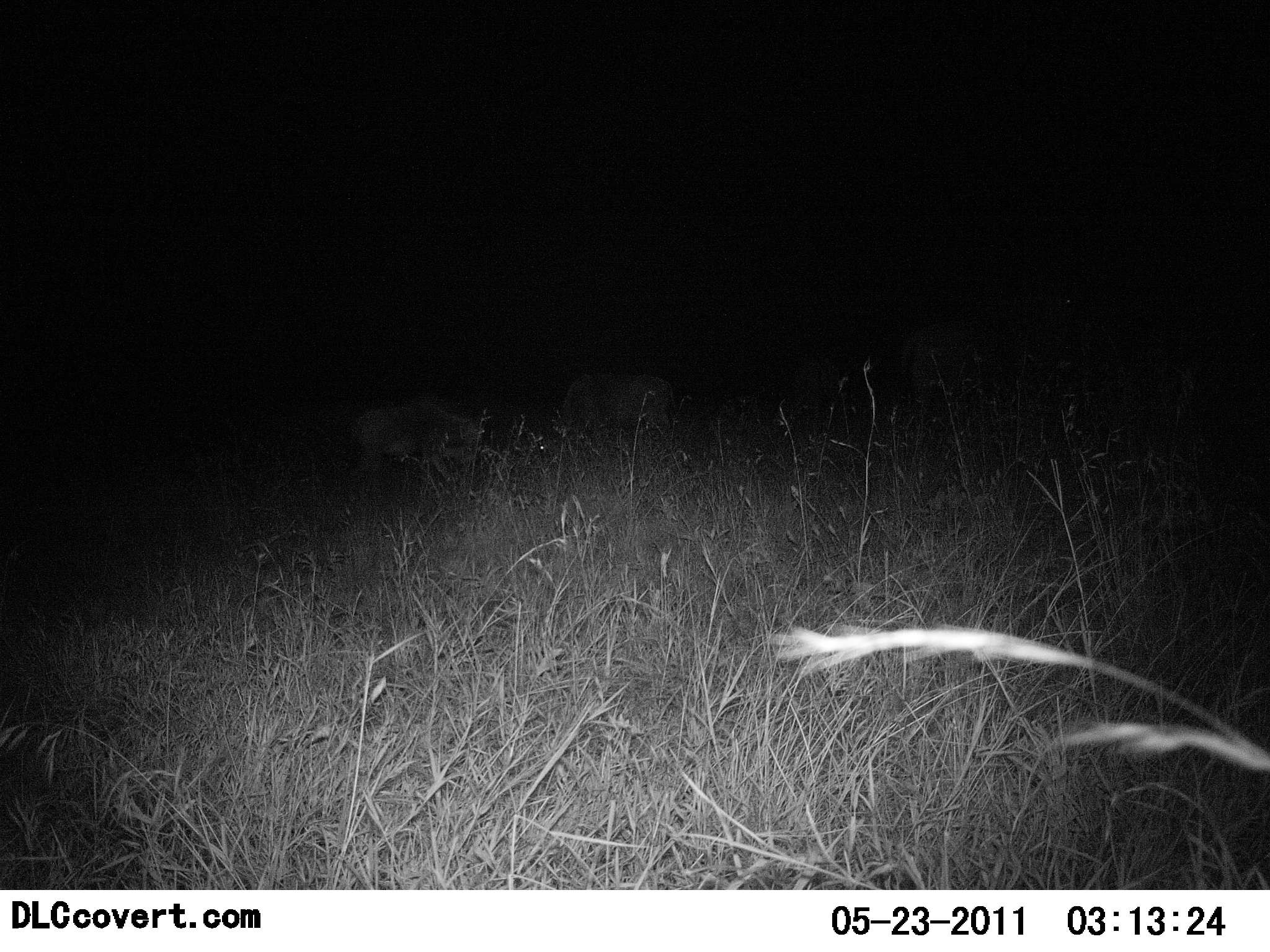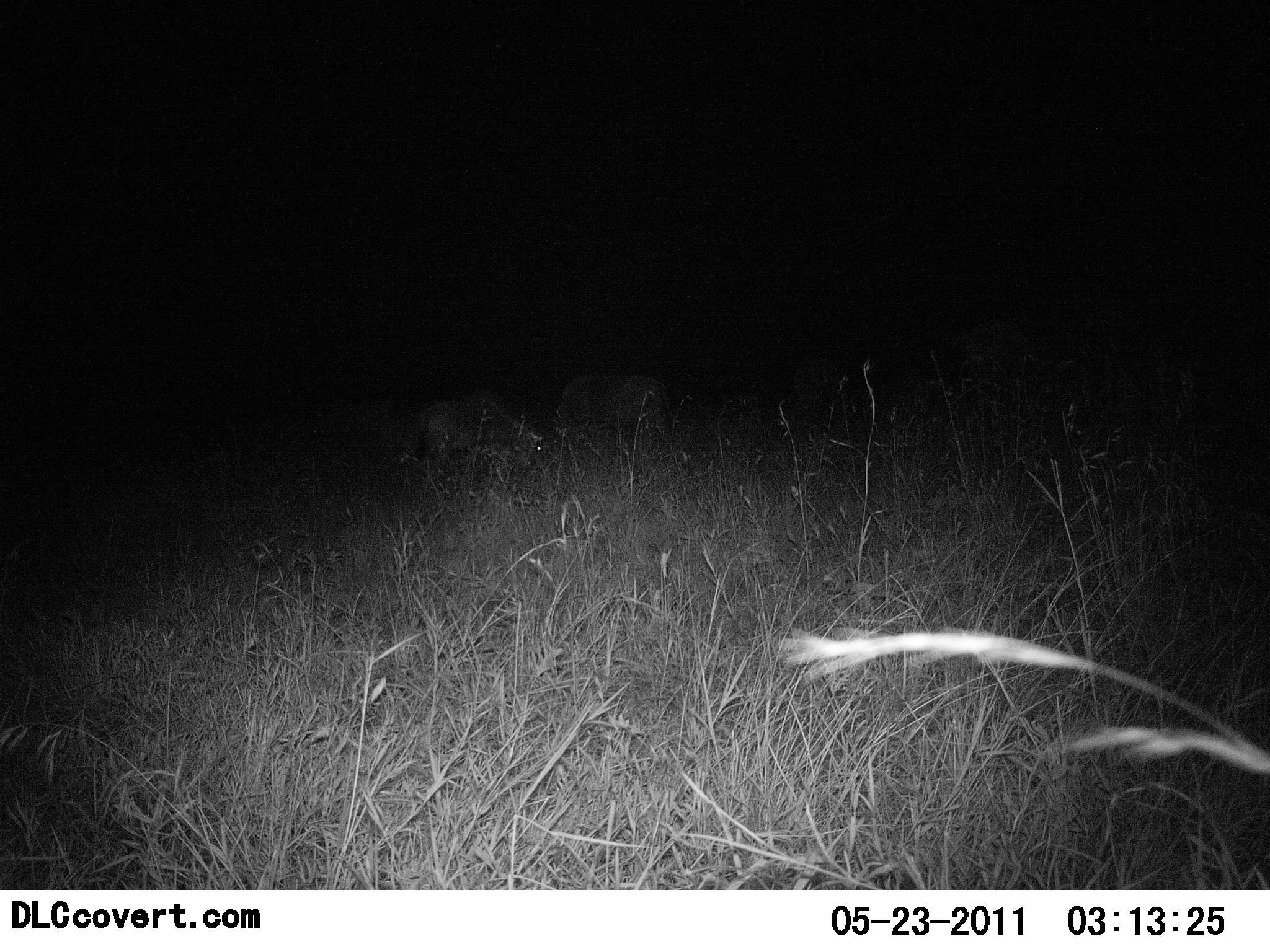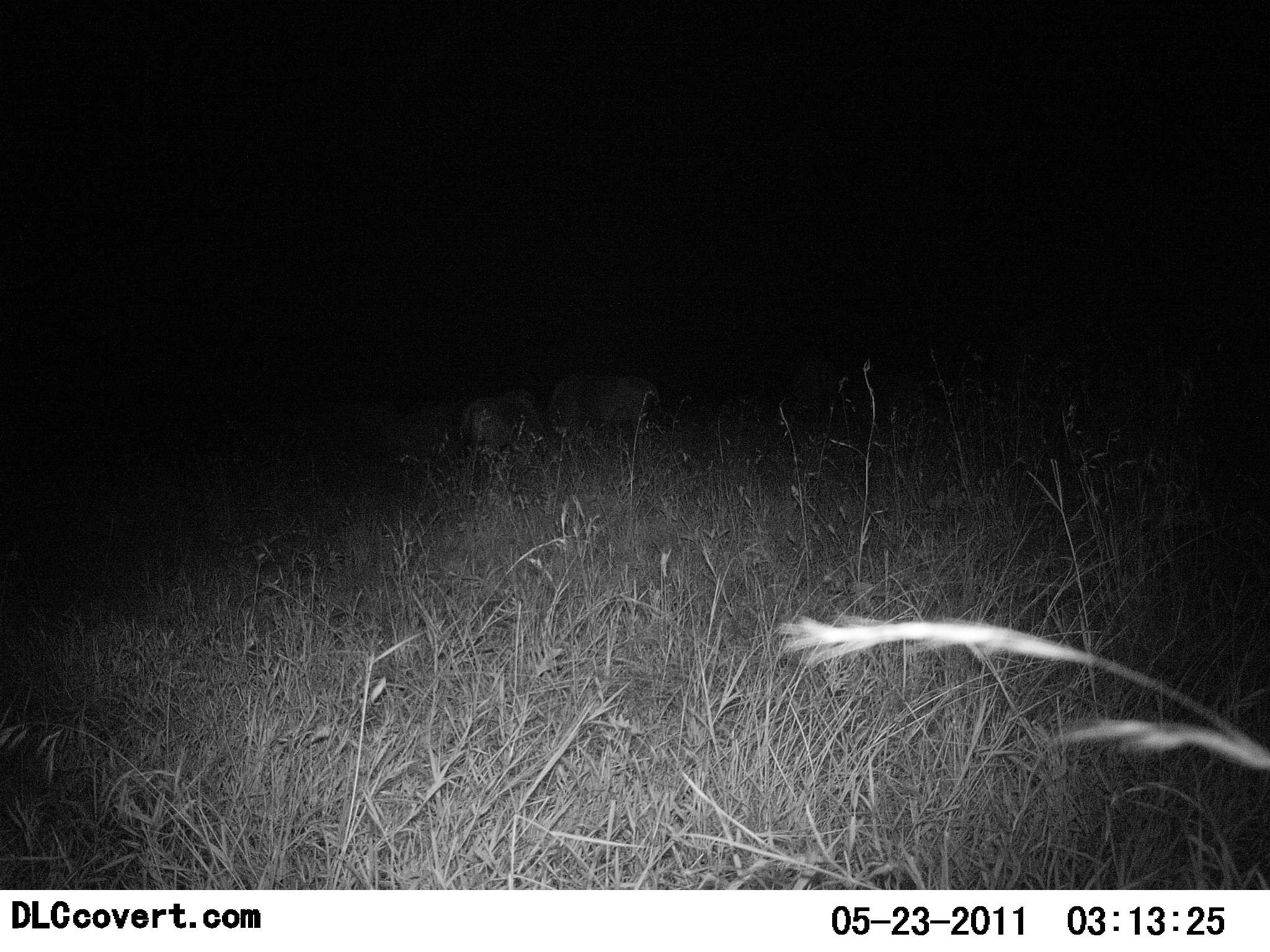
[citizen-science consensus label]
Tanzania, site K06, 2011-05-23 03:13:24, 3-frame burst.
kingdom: Animalia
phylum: Chordata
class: Mammalia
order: Carnivora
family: Hyaenidae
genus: Crocuta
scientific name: Crocuta crocuta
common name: spotted hyena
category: hyenaspotted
Hyenaspotted (spotted hyena) (Crocuta crocuta), count 3. Behavior (volunteer vote fractions): standing 50%, resting 0%, moving 67%, interacting 0%. Young present (vote fraction): 0%. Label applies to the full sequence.